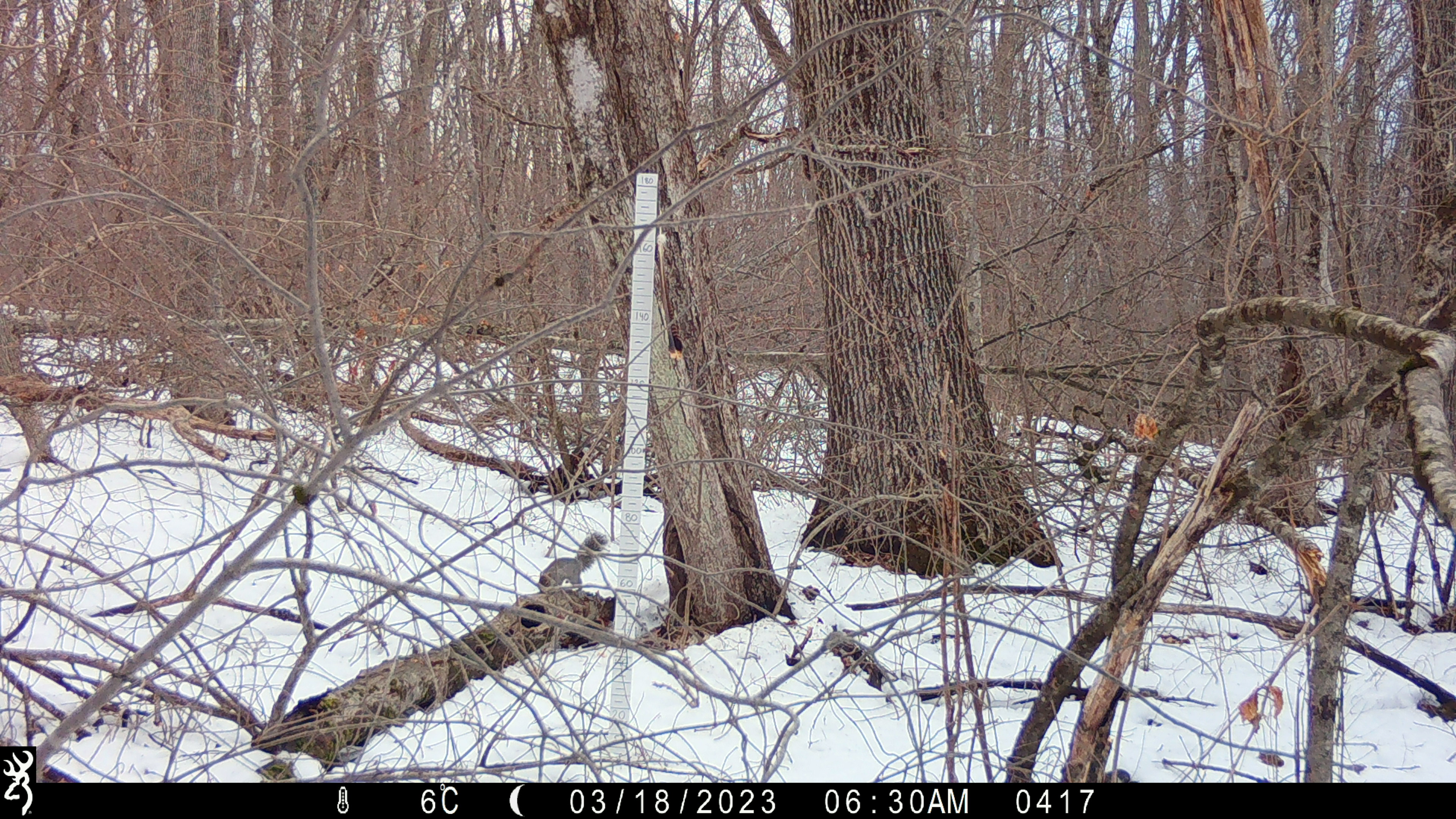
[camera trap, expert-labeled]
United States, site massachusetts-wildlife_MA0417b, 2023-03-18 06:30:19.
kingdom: Animalia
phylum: Chordata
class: Mammalia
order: Rodentia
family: Sciuridae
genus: Sciurus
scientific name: Sciurus carolinensis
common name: gray squirrel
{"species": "gray squirrel (Sciurus carolinensis)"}